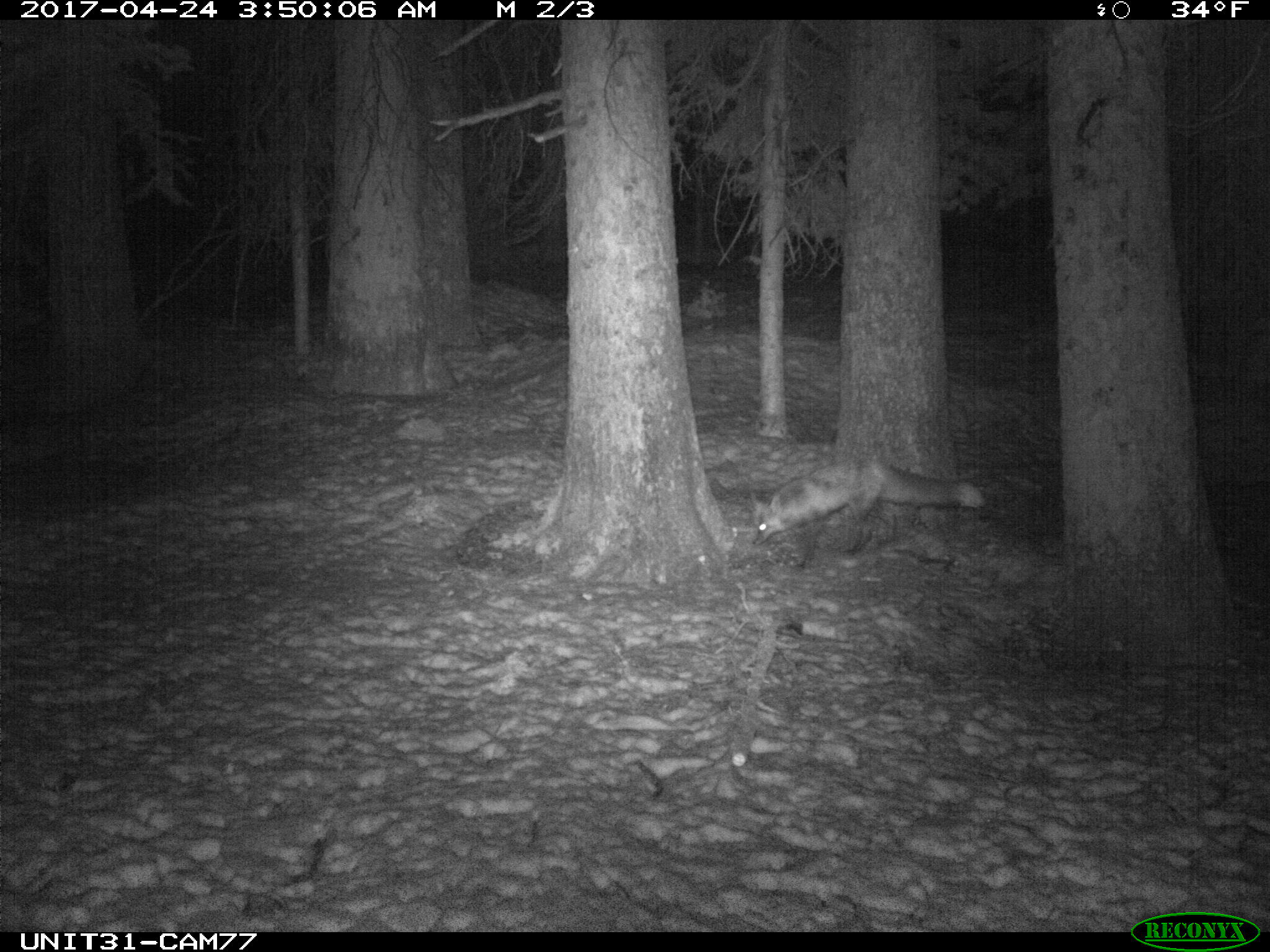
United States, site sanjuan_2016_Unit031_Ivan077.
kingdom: Animalia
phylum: Chordata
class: Mammalia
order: Carnivora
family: Canidae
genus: Vulpes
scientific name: Vulpes vulpes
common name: red fox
Vulpes vulpes (red fox).